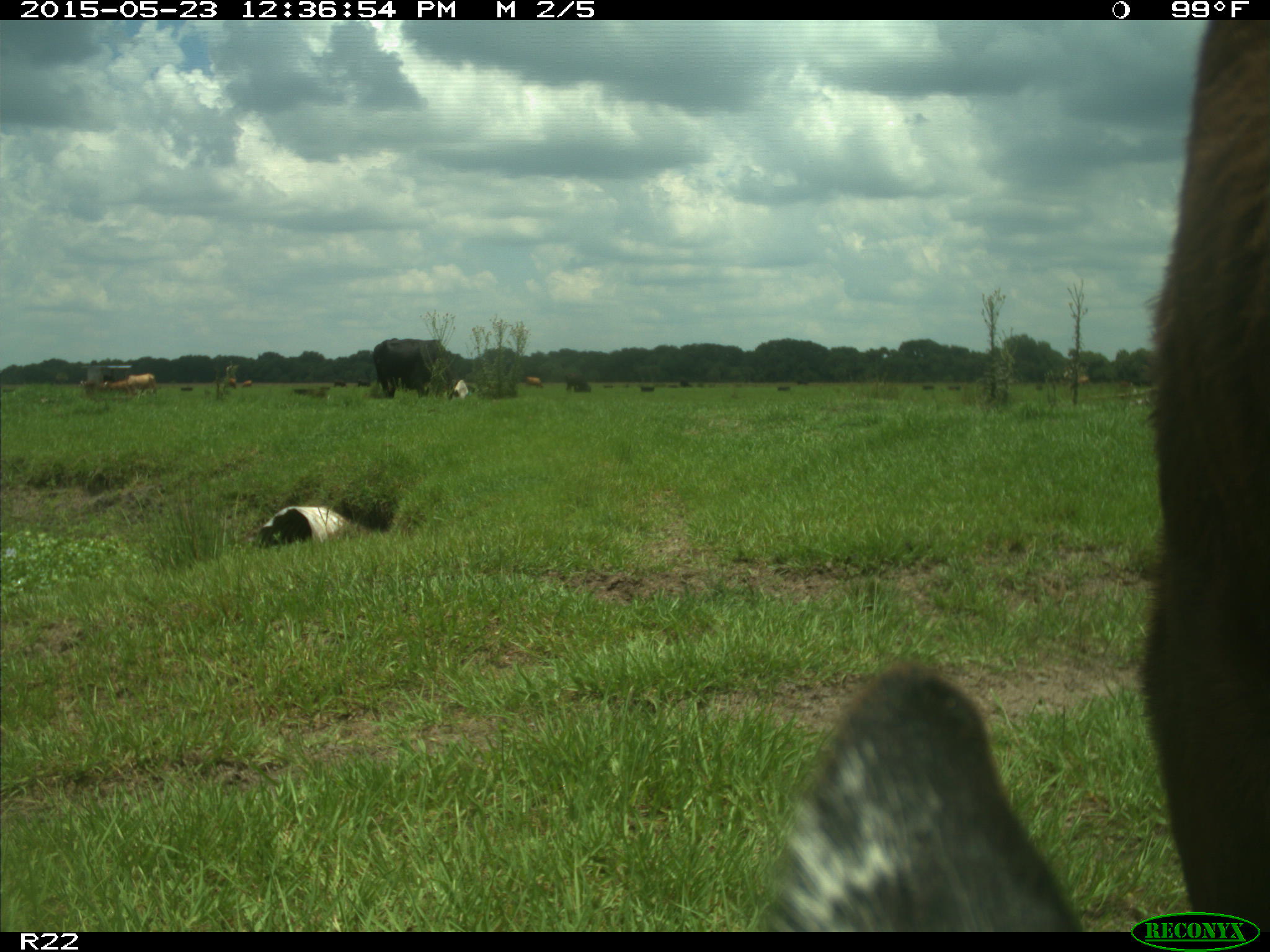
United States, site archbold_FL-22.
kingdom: Animalia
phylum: Chordata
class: Mammalia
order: Artiodactyla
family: Bovidae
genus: Bos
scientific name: Bos taurus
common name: domestic cow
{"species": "Bos taurus (domestic cow)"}